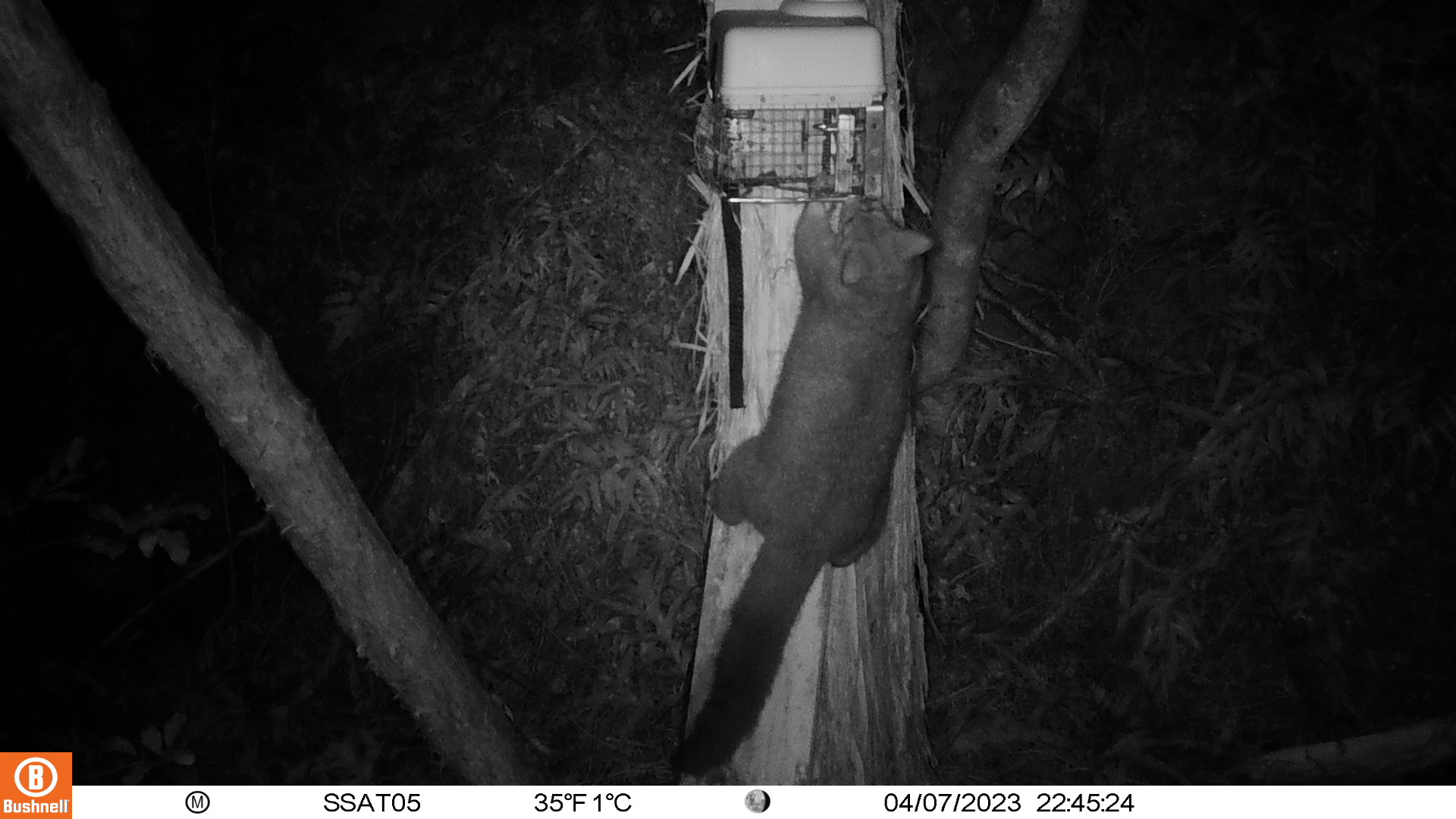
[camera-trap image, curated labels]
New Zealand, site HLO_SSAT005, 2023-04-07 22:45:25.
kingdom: Animalia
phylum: Chordata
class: Mammalia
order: Diprotodontia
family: Phalangeridae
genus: Trichosurus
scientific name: Trichosurus vulpecula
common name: common brushtail possum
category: possum